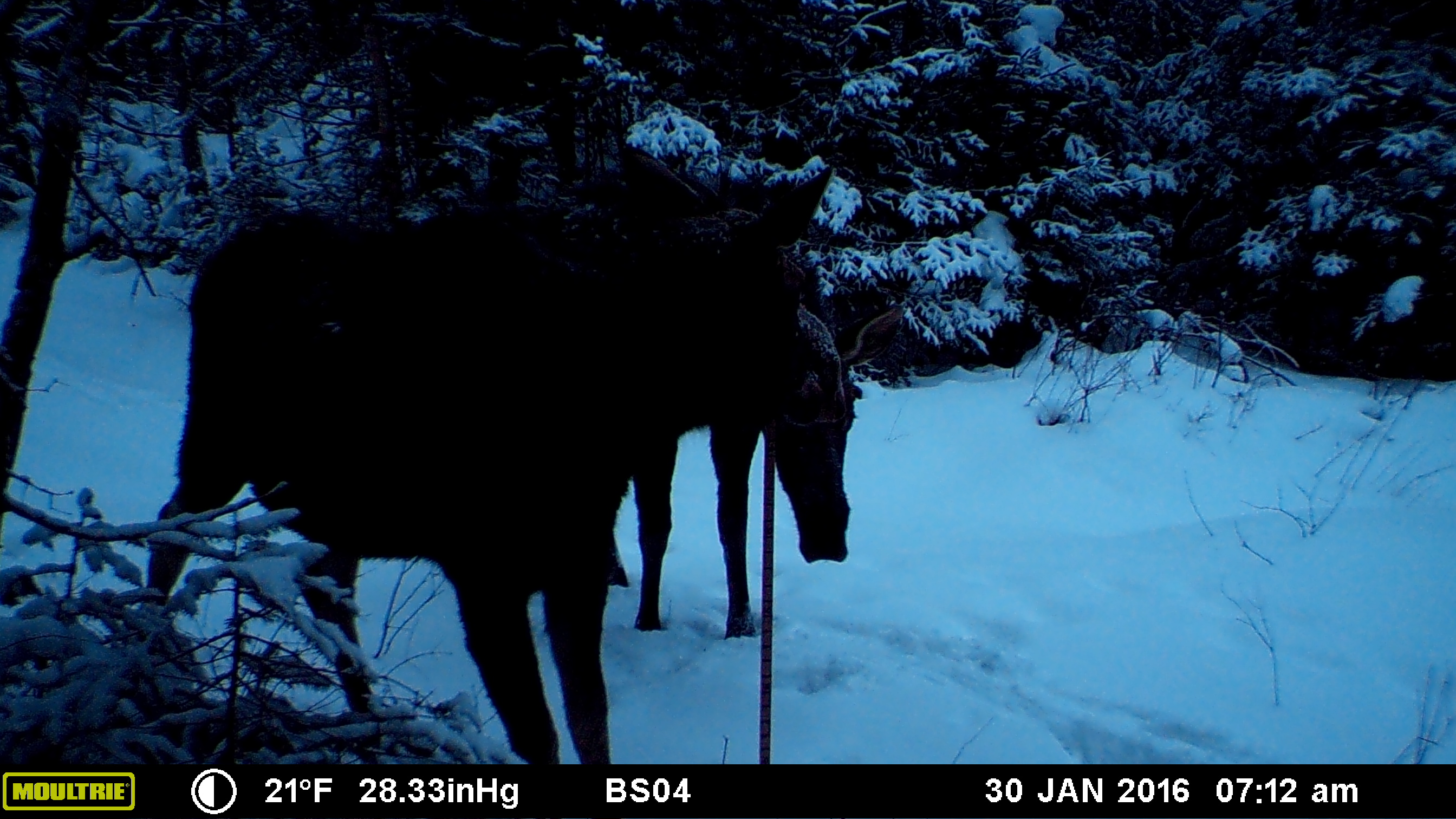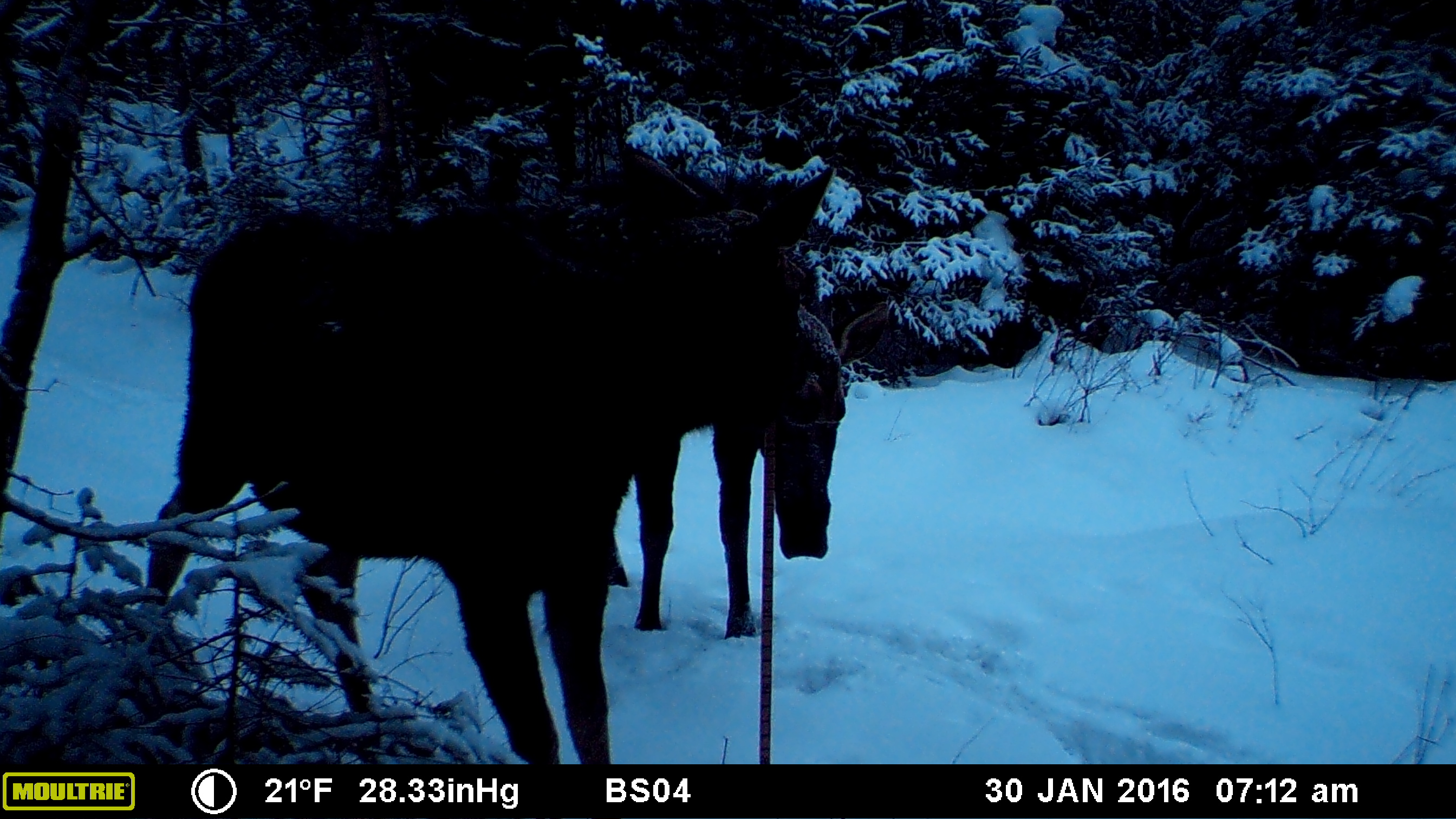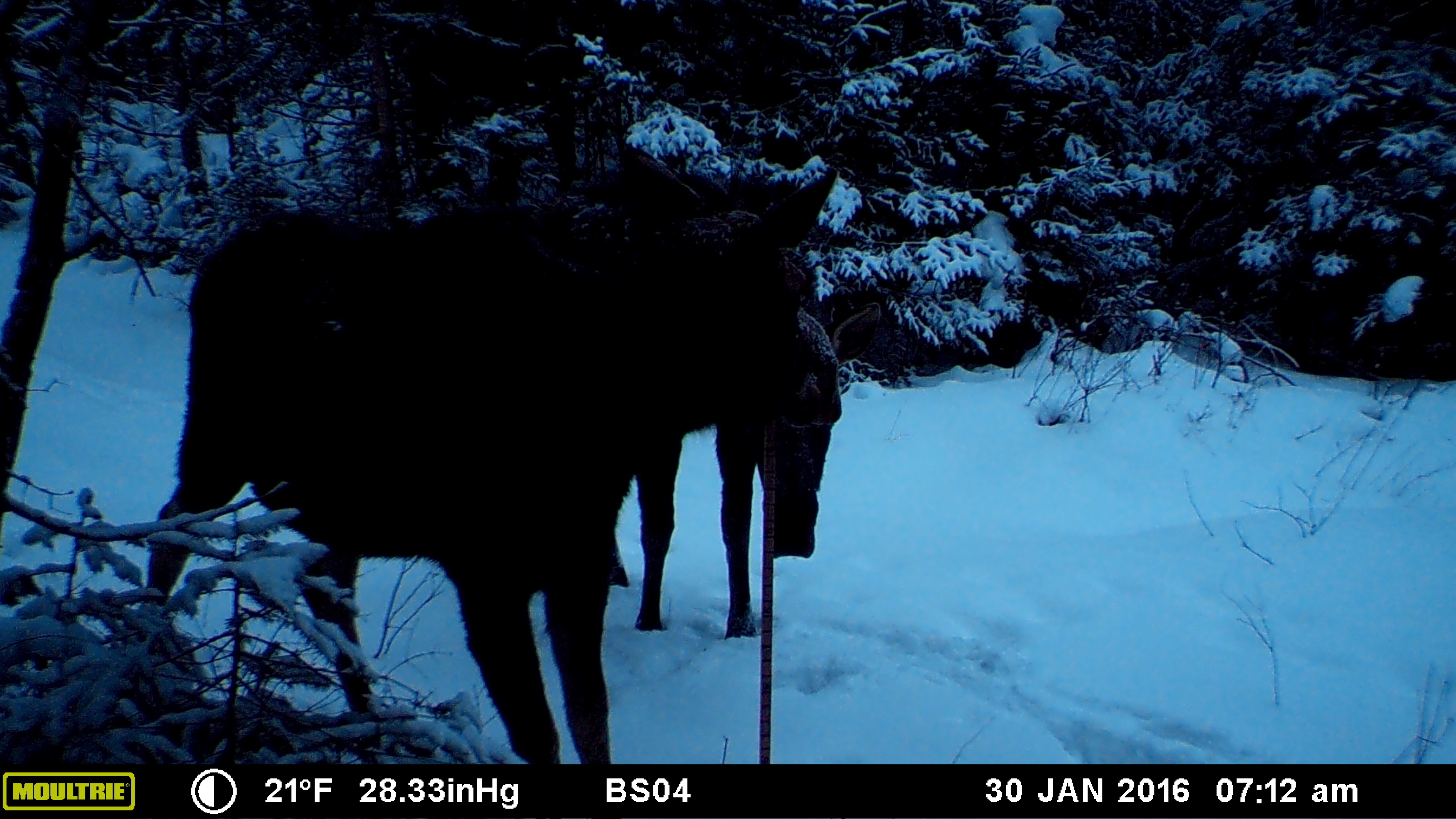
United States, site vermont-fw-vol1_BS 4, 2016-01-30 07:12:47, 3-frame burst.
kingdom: Animalia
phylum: Chordata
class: Mammalia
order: Artiodactyla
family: Cervidae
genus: Alces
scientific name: Alces alces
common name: moose